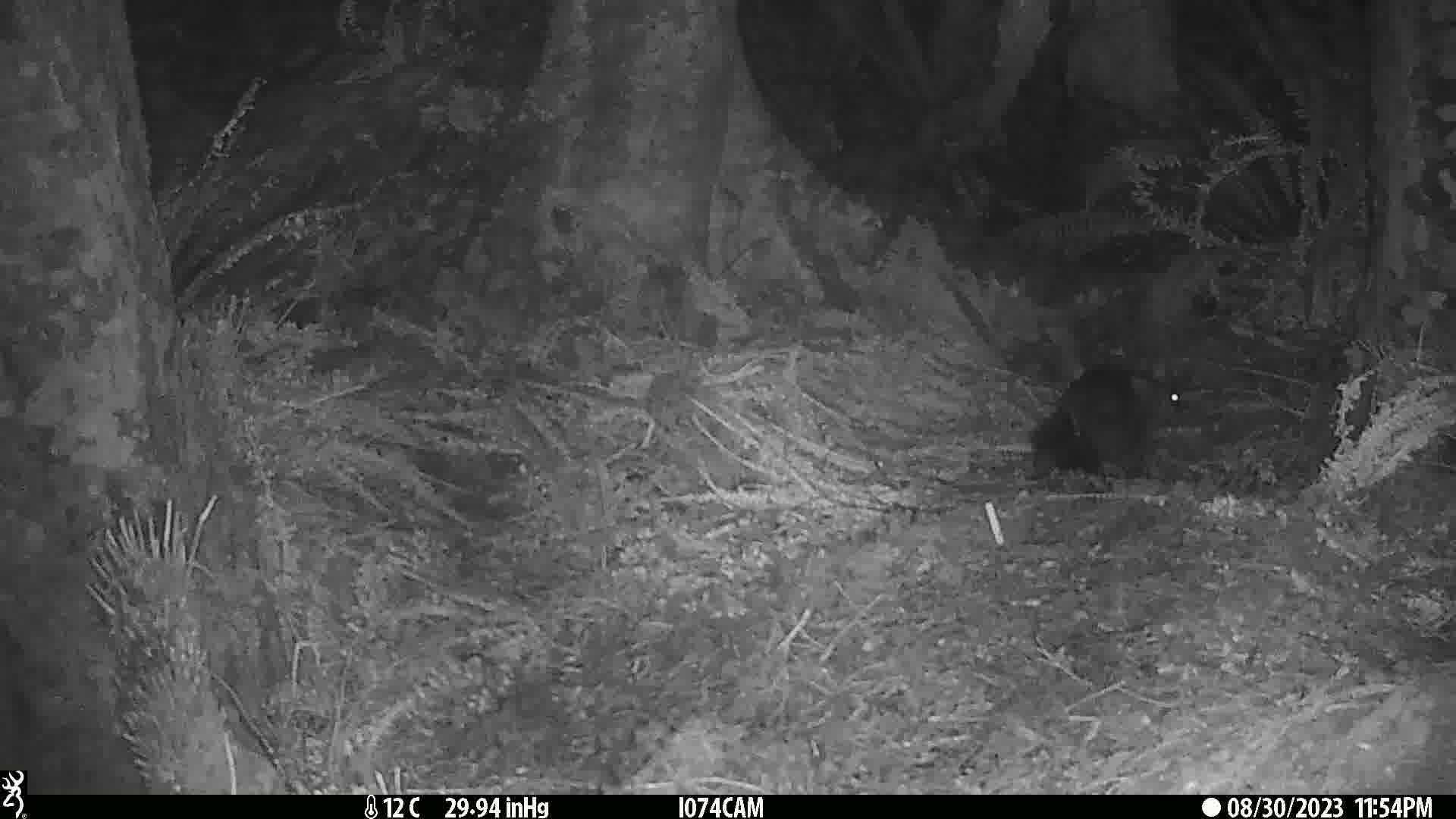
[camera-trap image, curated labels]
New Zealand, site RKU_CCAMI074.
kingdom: Animalia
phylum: Chordata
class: Mammalia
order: Diprotodontia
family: Phalangeridae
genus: Trichosurus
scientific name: Trichosurus vulpecula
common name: common brushtail possum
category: possum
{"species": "possum (common brushtail possum) (Trichosurus vulpecula)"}